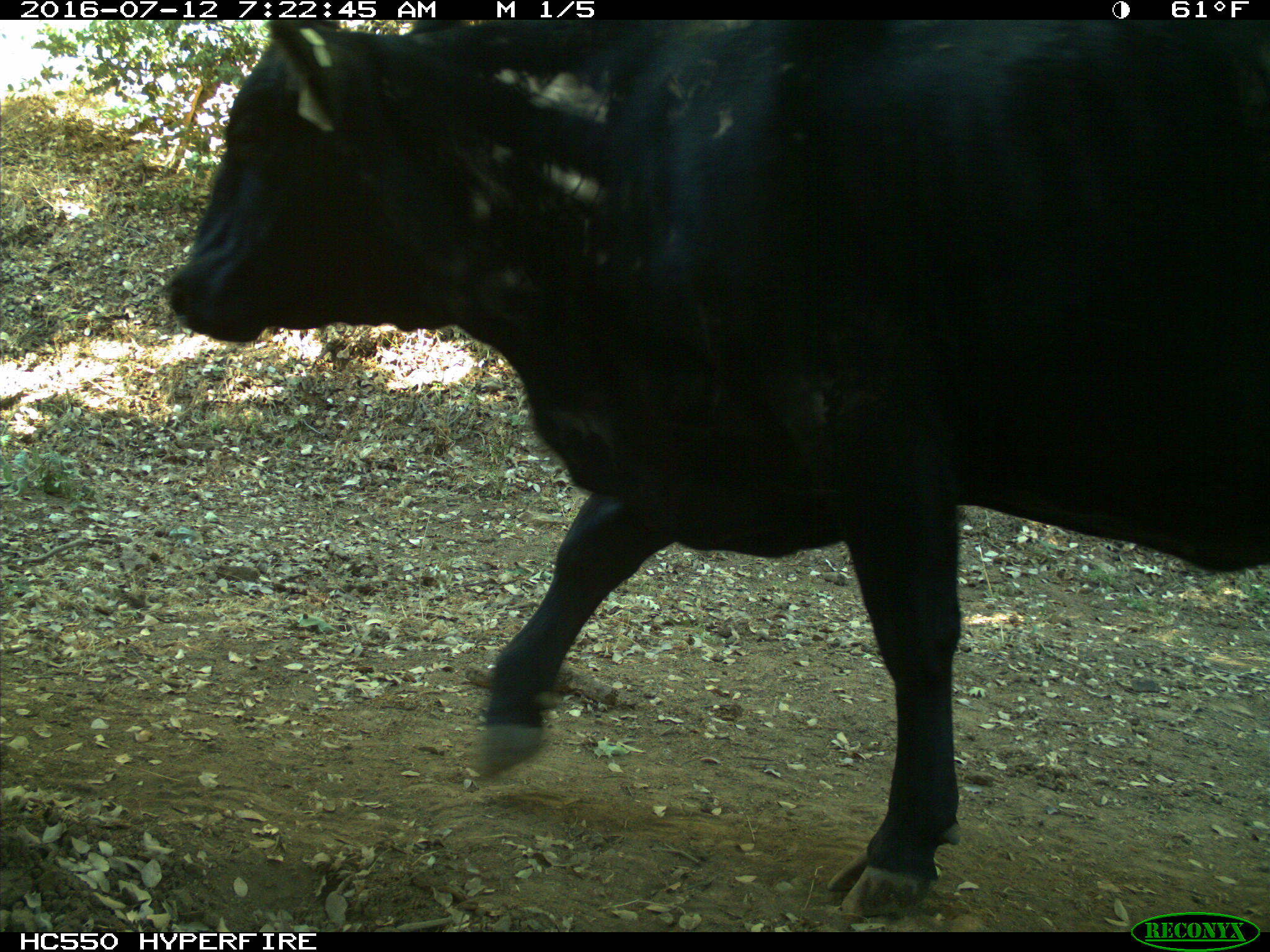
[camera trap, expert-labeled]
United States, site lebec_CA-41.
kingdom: Animalia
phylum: Chordata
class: Mammalia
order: Artiodactyla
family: Bovidae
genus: Bos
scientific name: Bos taurus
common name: domestic cow